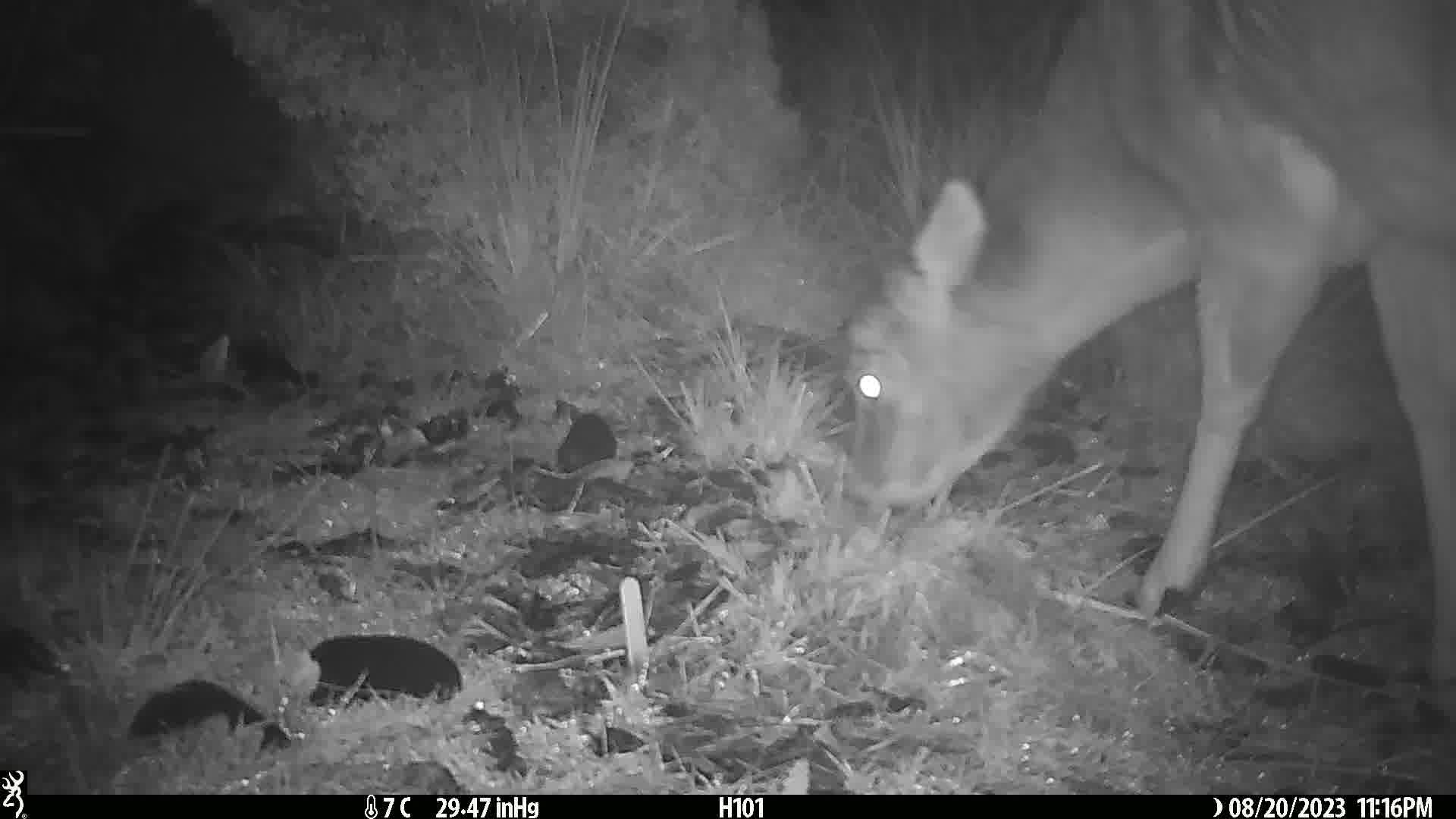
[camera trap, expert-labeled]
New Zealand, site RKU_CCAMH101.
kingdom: Animalia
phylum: Chordata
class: Mammalia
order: Artiodactyla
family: Cervidae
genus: Odocoileus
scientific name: Odocoileus virginianus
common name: white-tailed deer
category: white tailed deer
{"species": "white tailed deer (white-tailed deer) (Odocoileus virginianus)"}